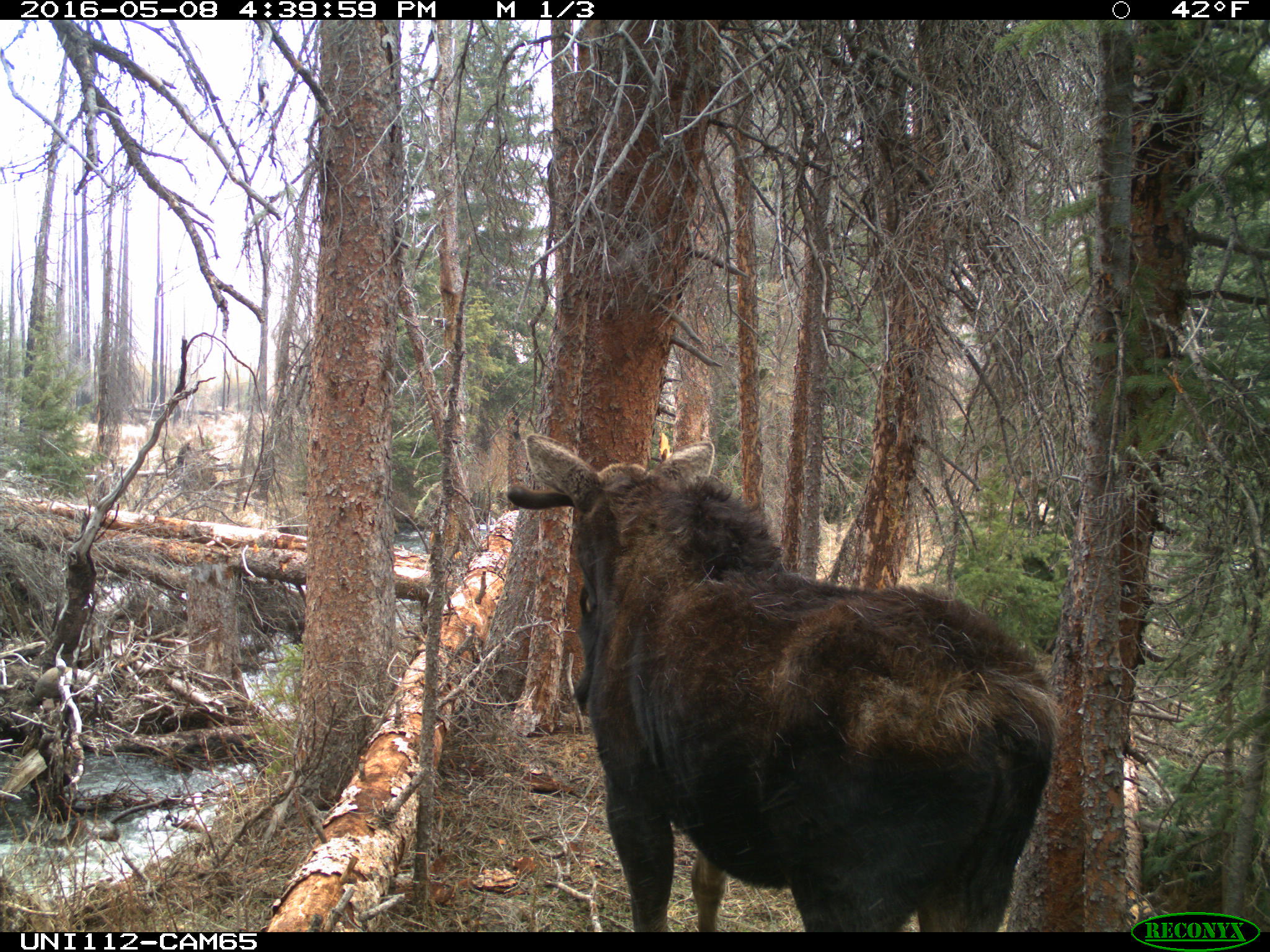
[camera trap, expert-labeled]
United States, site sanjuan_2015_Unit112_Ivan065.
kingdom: Animalia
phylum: Chordata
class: Mammalia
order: Artiodactyla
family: Cervidae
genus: Alces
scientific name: Alces alces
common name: moose